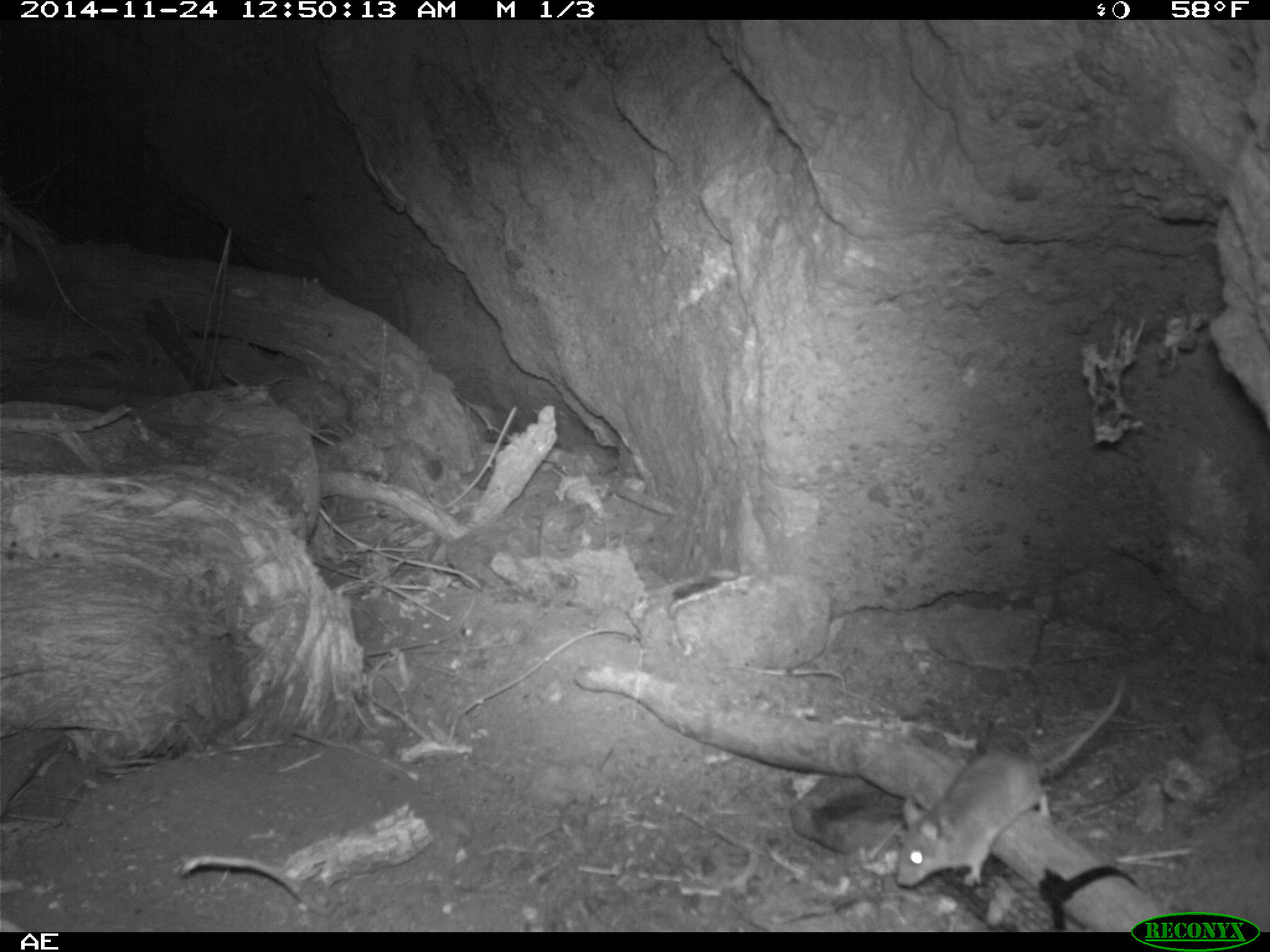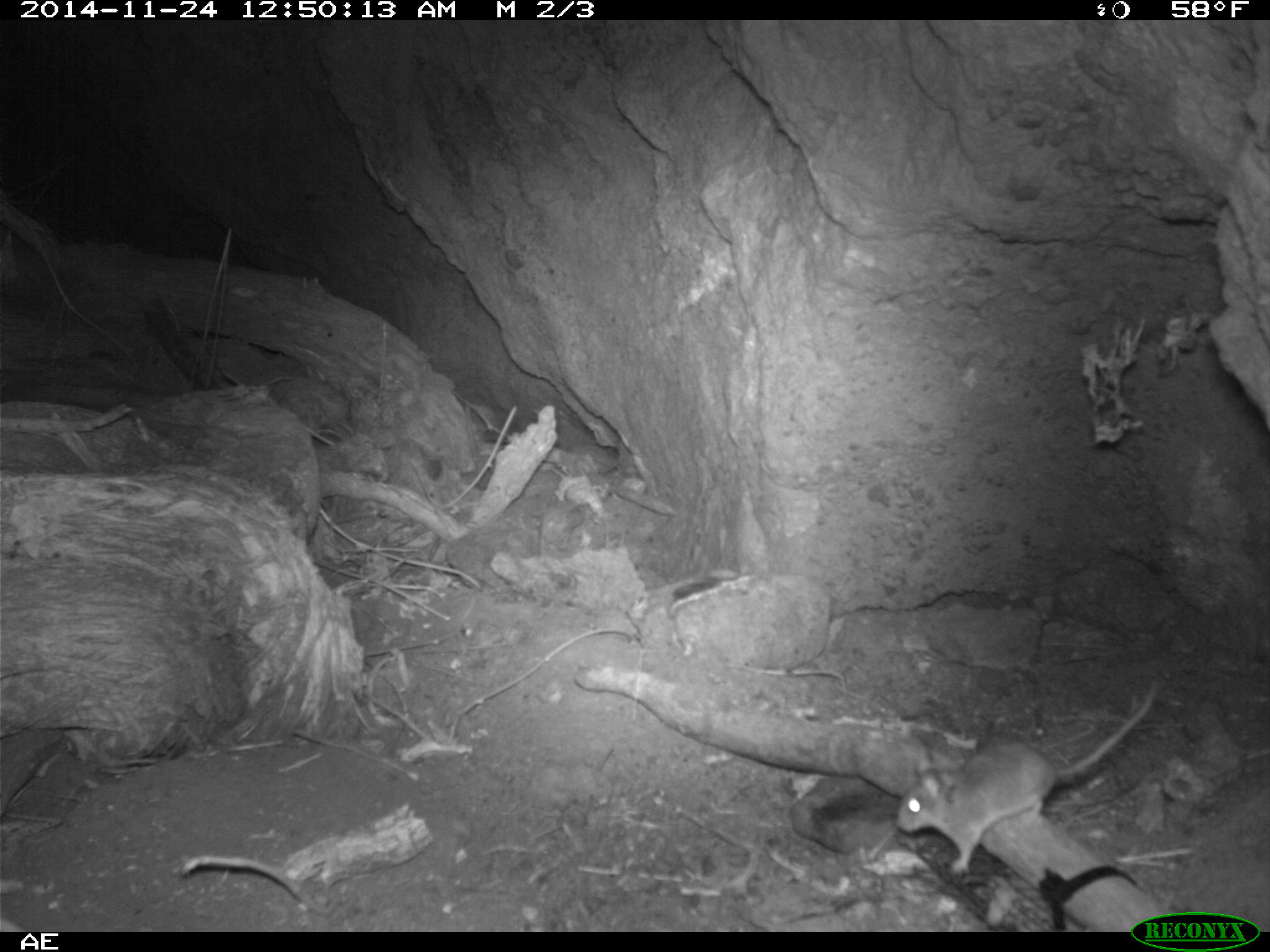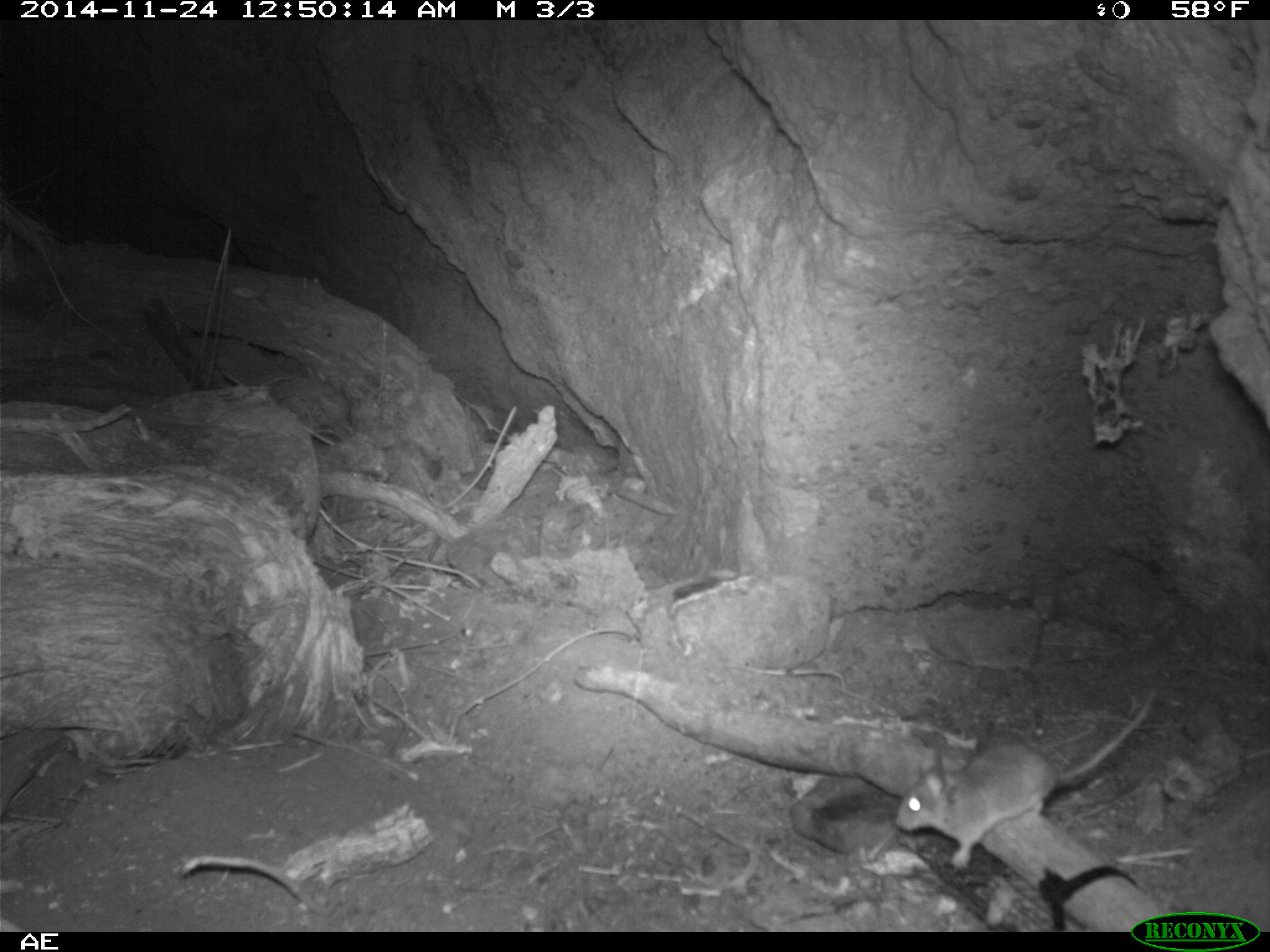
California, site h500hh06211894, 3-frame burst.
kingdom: Animalia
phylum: Chordata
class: Mammalia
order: Rodentia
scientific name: Rodentia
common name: rodent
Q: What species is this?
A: Rodent (Rodentia).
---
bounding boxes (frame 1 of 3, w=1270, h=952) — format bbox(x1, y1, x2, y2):
rodent: bbox(894, 674, 1126, 887)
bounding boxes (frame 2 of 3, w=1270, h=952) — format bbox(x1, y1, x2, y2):
rodent: bbox(896, 678, 1157, 876)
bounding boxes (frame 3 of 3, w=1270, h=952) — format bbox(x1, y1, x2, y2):
rodent: bbox(894, 683, 1157, 867)